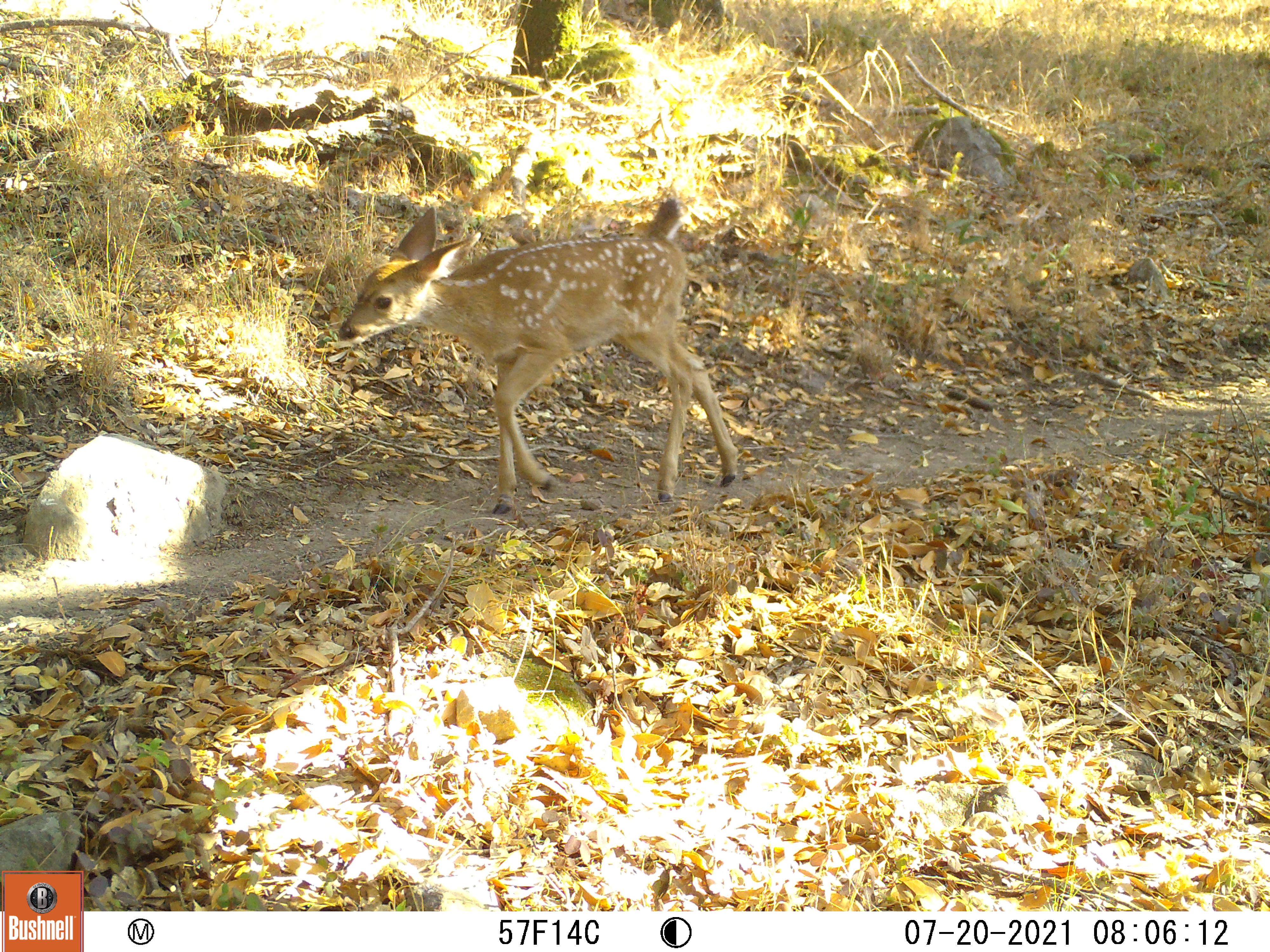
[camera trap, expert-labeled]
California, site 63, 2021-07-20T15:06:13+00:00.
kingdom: Animalia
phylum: Chordata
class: Mammalia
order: Artiodactyla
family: Cervidae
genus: Odocoileus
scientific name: Odocoileus hemionus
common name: mule deer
Mule deer (Odocoileus hemionus).